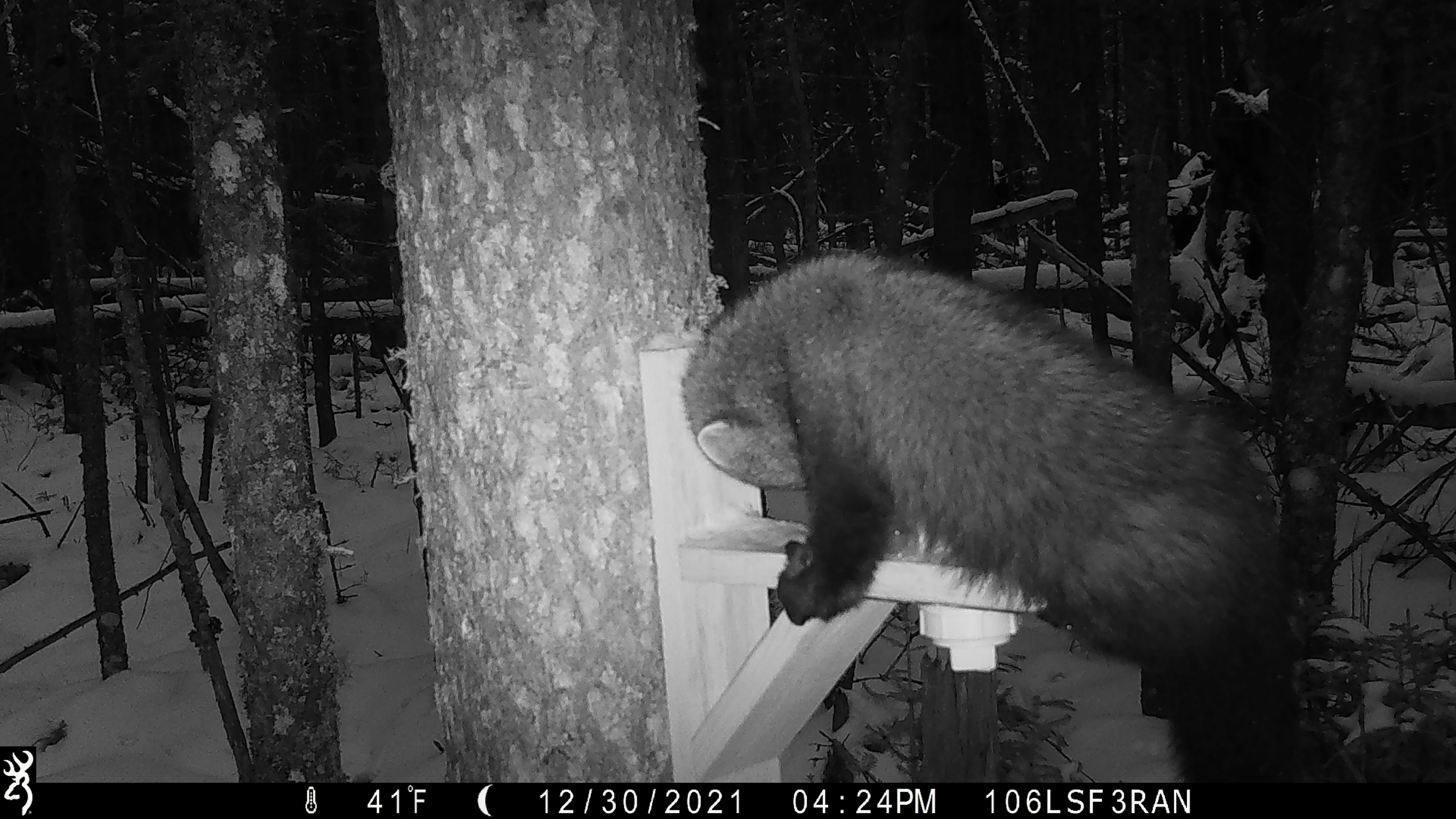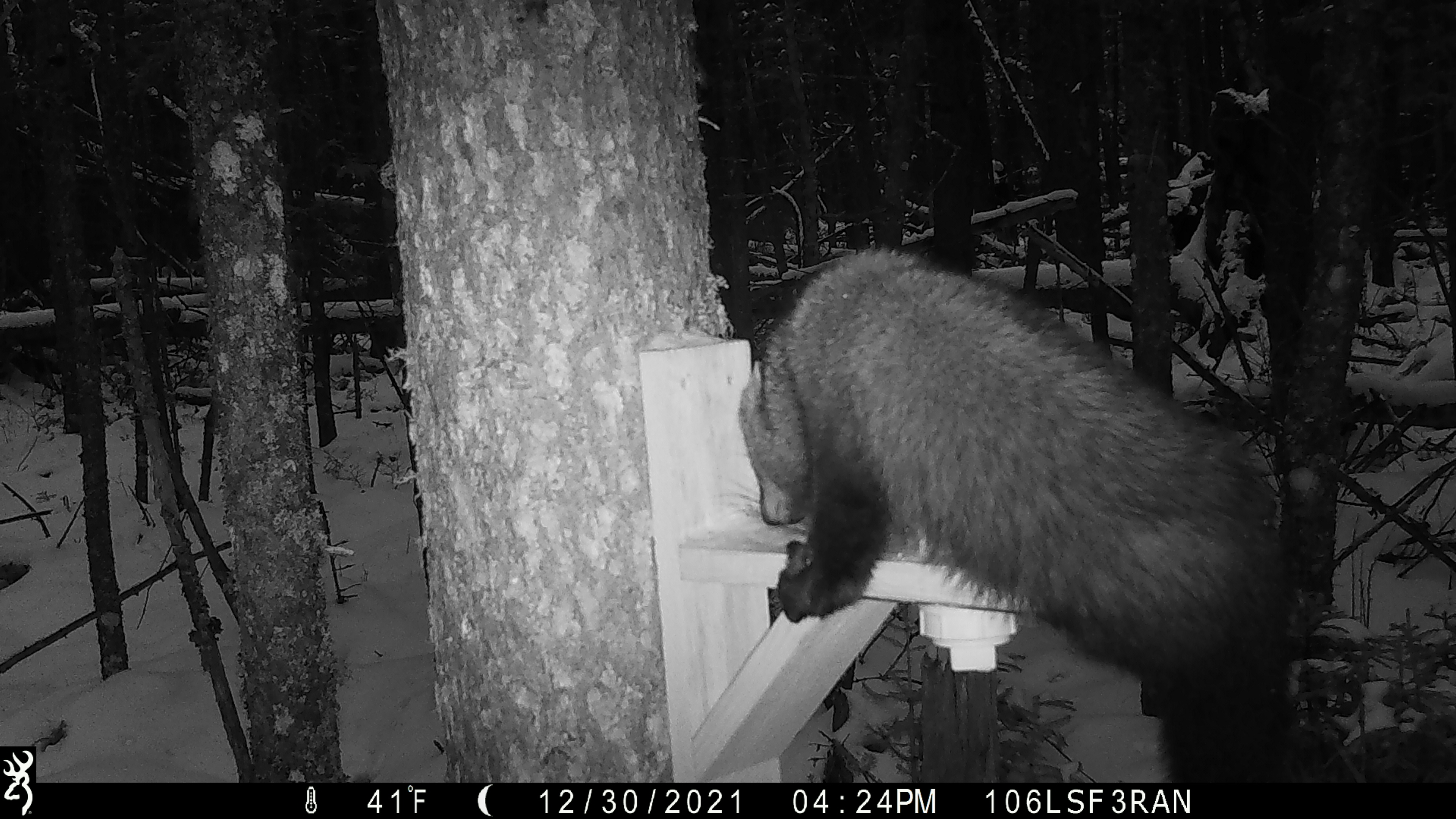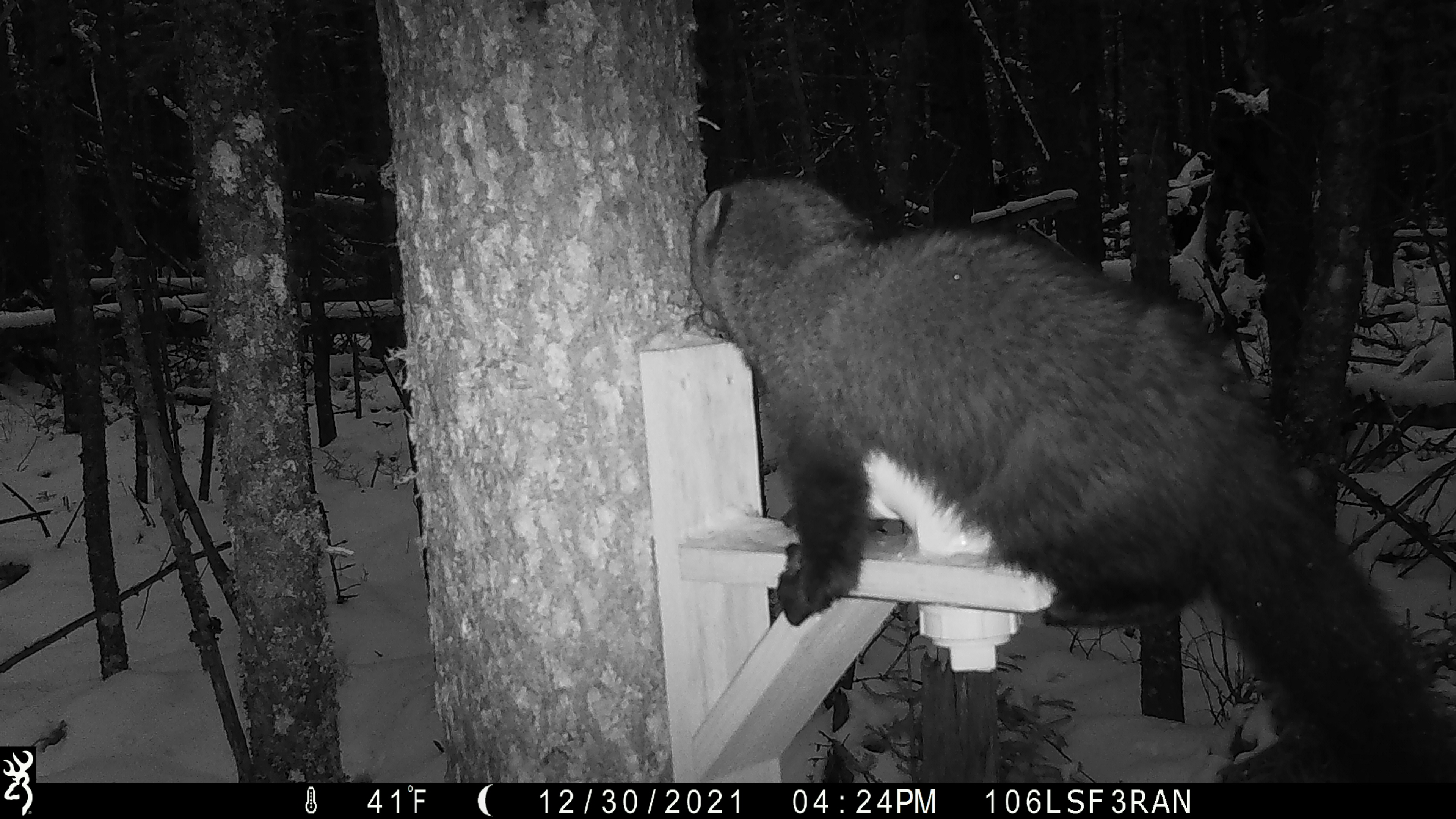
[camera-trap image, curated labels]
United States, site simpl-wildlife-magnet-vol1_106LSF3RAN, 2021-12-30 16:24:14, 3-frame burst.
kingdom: Animalia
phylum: Chordata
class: Mammalia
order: Carnivora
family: Mustelidae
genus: Pekania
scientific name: Pekania pennanti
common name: fisher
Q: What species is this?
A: Fisher (Pekania pennanti).